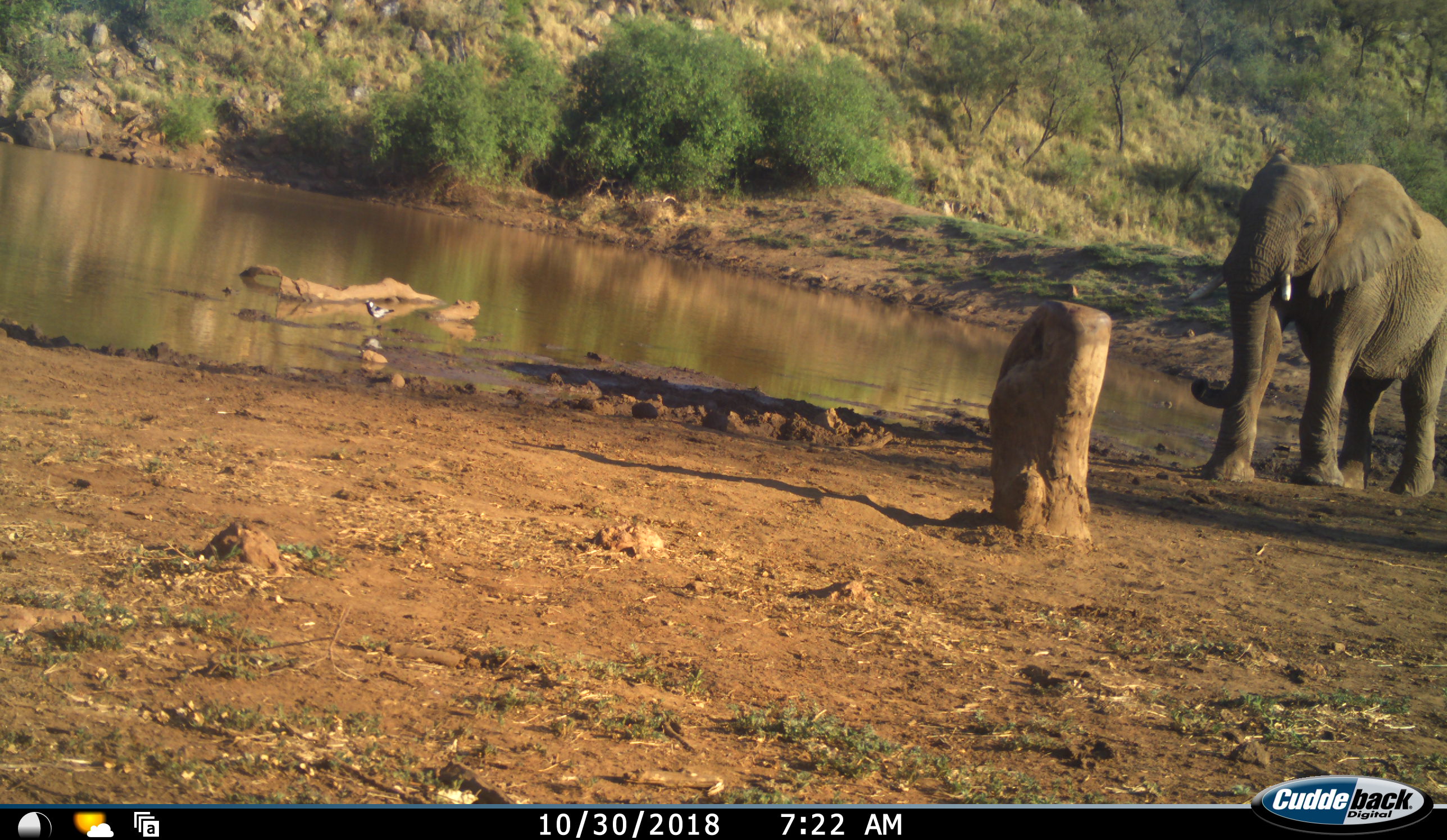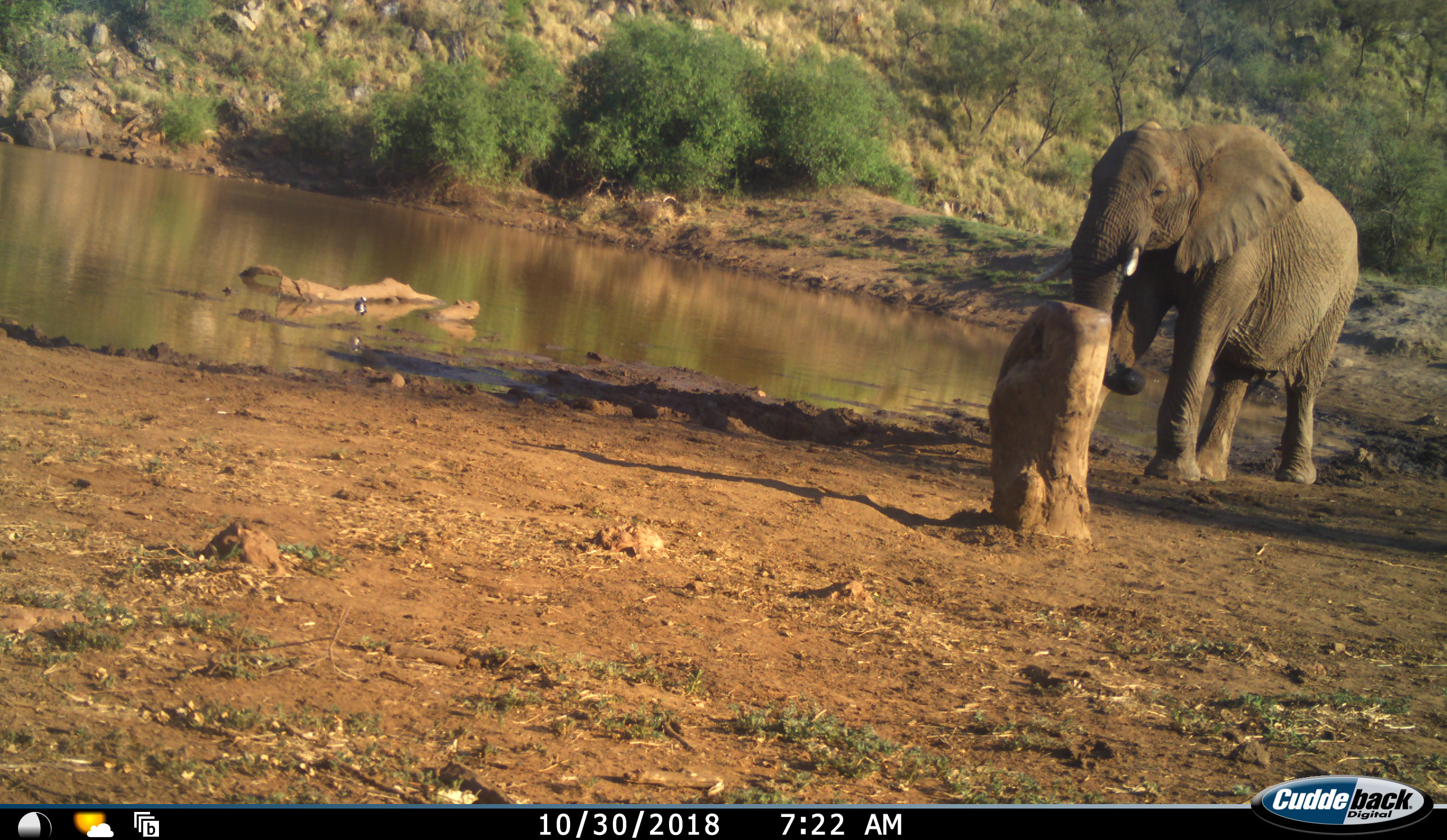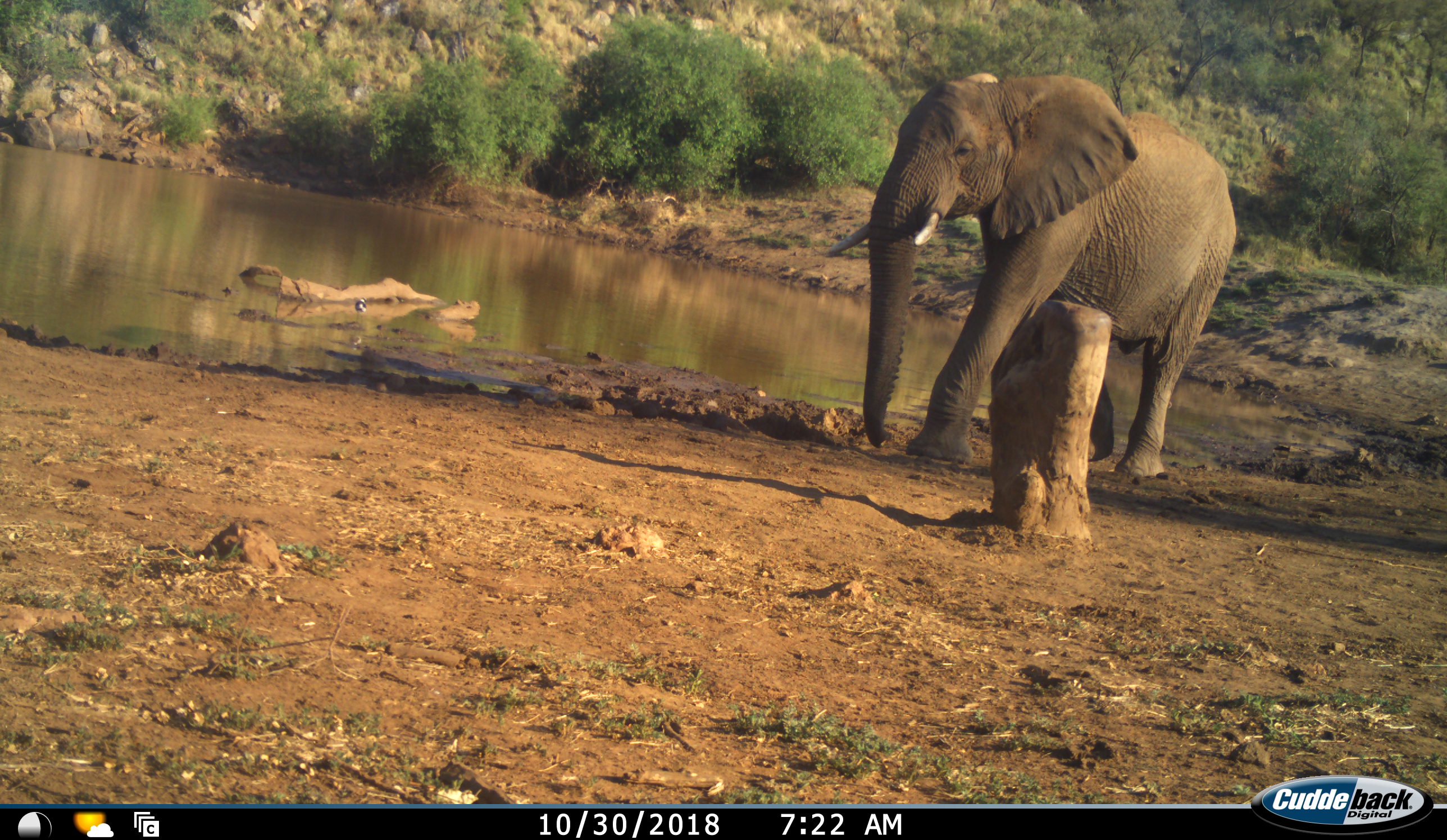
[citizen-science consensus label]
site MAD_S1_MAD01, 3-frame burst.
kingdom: Animalia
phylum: Chordata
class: Aves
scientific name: Aves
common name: bird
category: birdother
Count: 1.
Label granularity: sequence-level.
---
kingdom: Animalia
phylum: Chordata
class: Mammalia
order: Proboscidea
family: Elephantidae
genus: Loxodonta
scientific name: Loxodonta africana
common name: african bush elephant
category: elephant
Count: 1.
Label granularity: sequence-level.